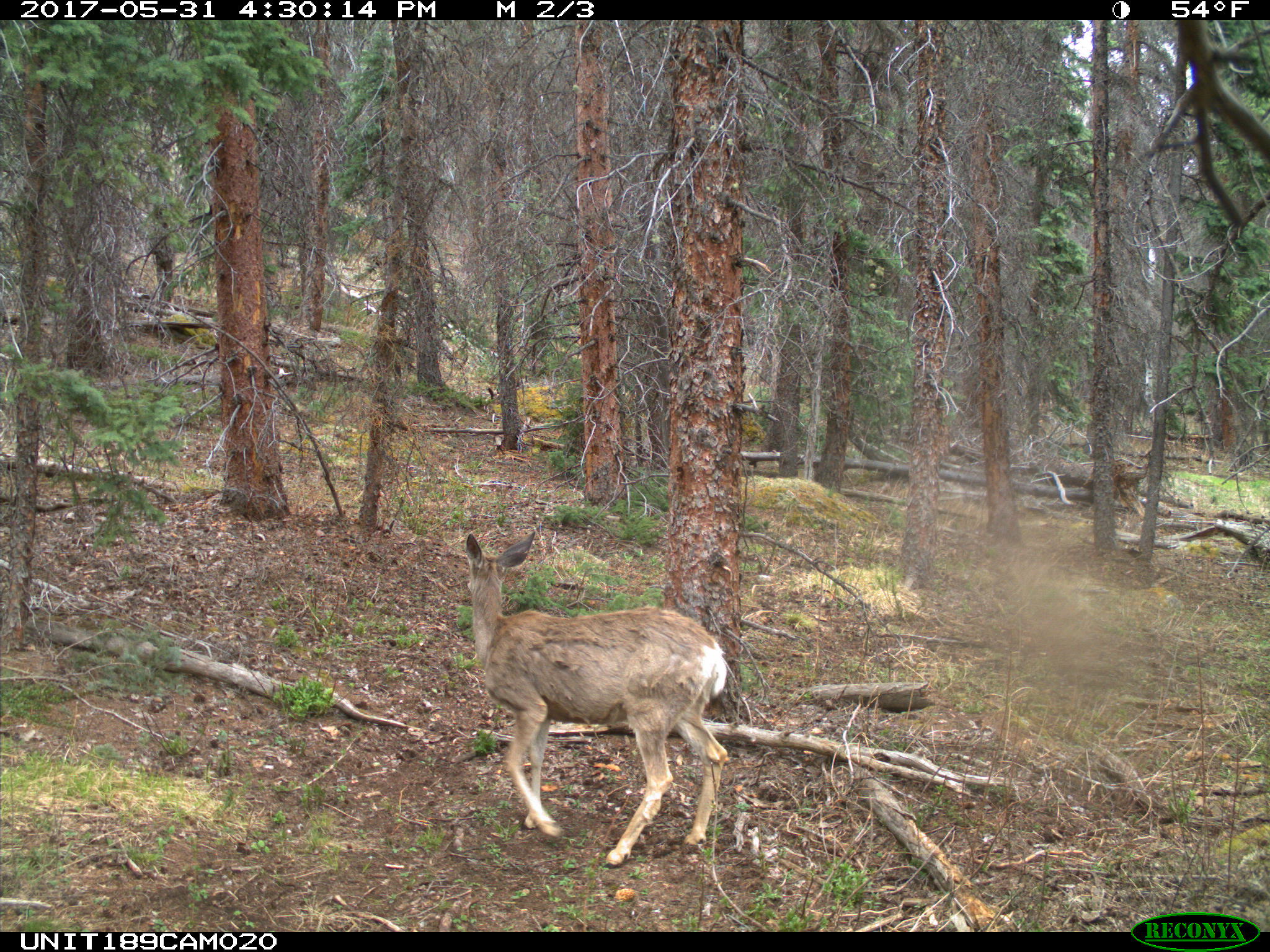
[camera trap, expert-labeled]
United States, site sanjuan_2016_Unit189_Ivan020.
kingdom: Animalia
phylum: Chordata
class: Mammalia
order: Artiodactyla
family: Cervidae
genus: Odocoileus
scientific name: Odocoileus hemionus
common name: mule deer